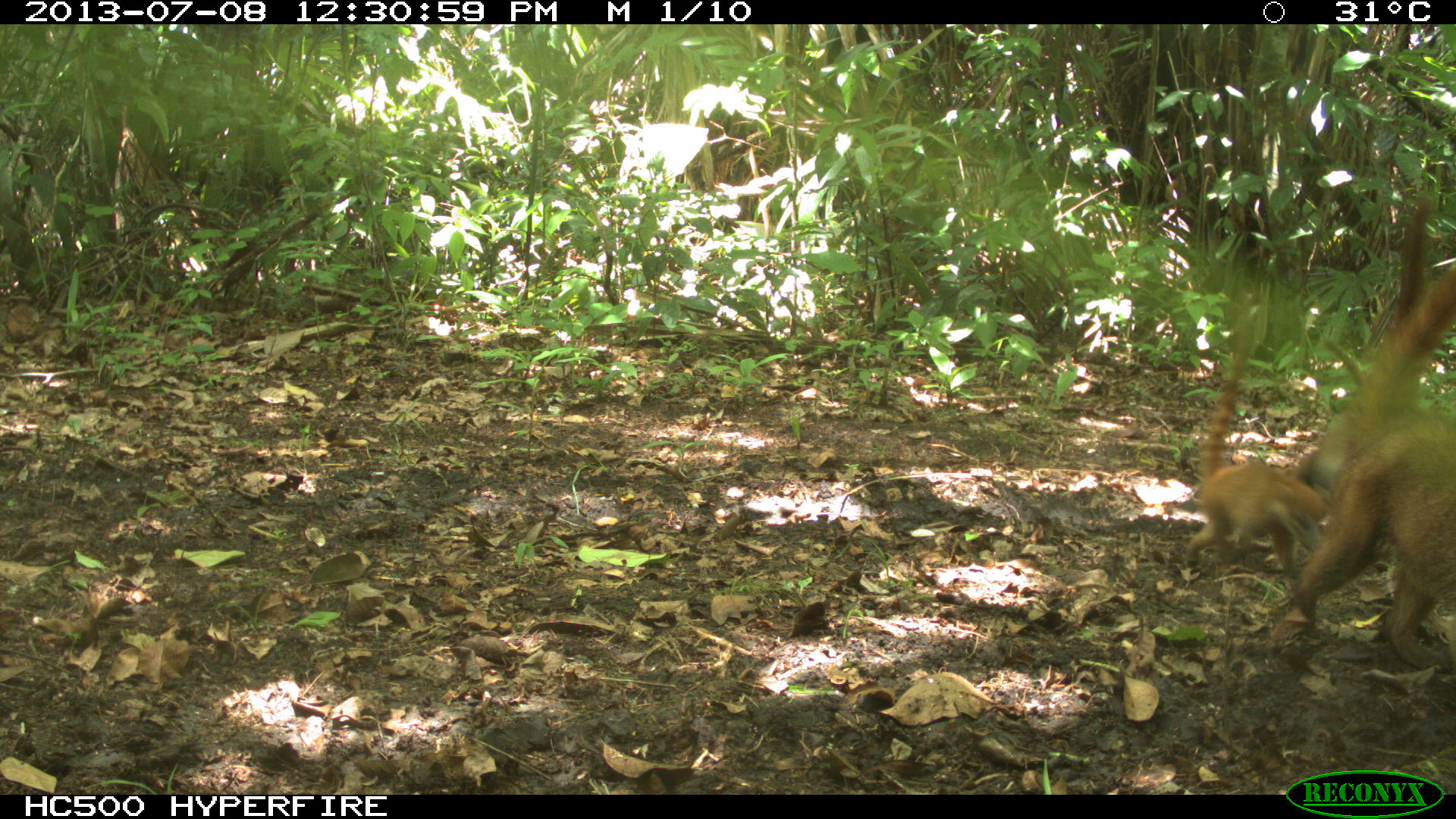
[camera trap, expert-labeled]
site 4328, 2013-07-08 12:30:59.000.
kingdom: Animalia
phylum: Chordata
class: Mammalia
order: Carnivora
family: Procyonidae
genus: Nasua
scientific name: Nasua narica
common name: white-nosed coati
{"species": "Nasua narica (white-nosed coati)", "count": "4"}